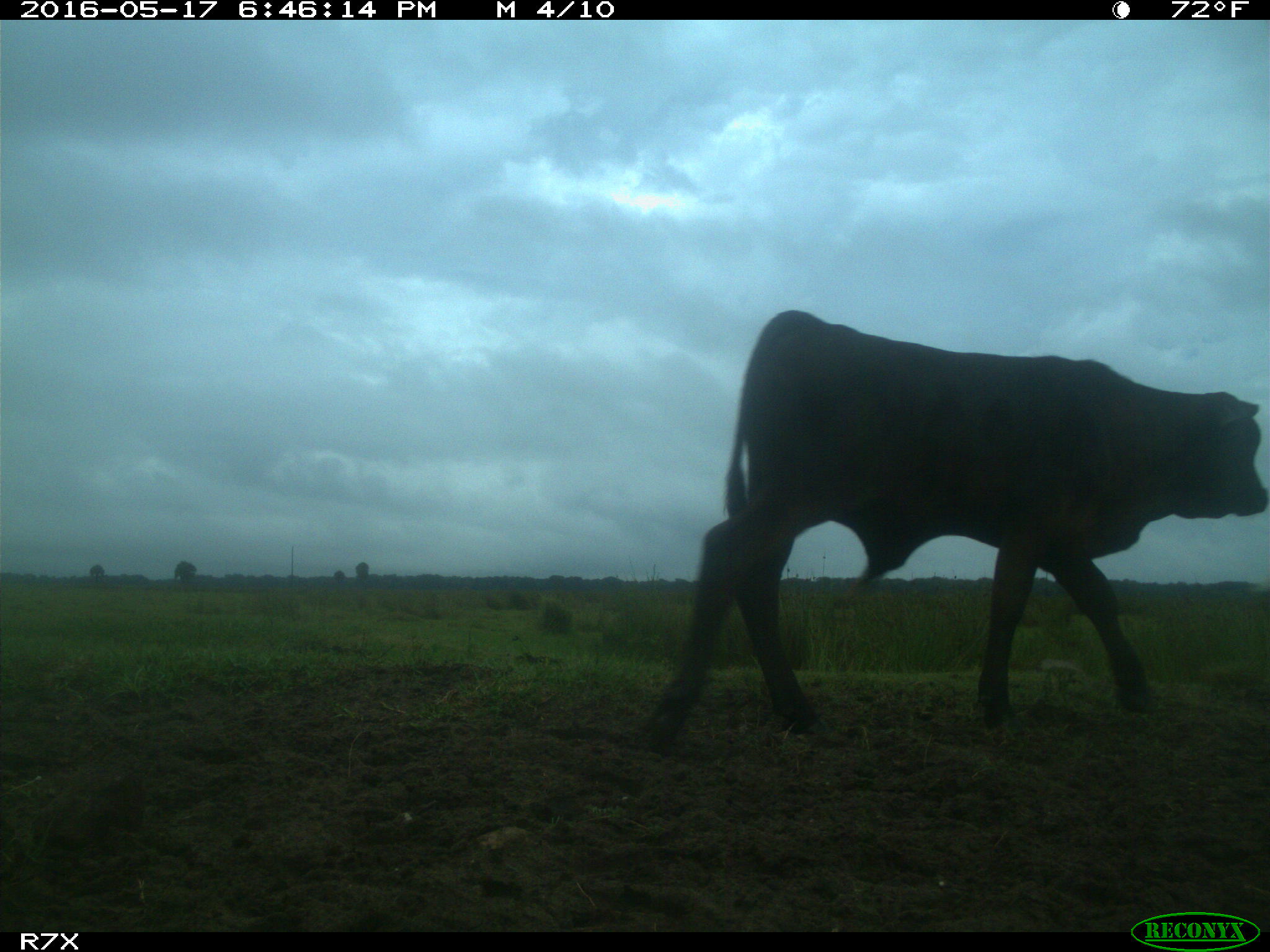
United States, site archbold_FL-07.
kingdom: Animalia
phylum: Chordata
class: Mammalia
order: Artiodactyla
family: Bovidae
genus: Bos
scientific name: Bos taurus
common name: domestic cow